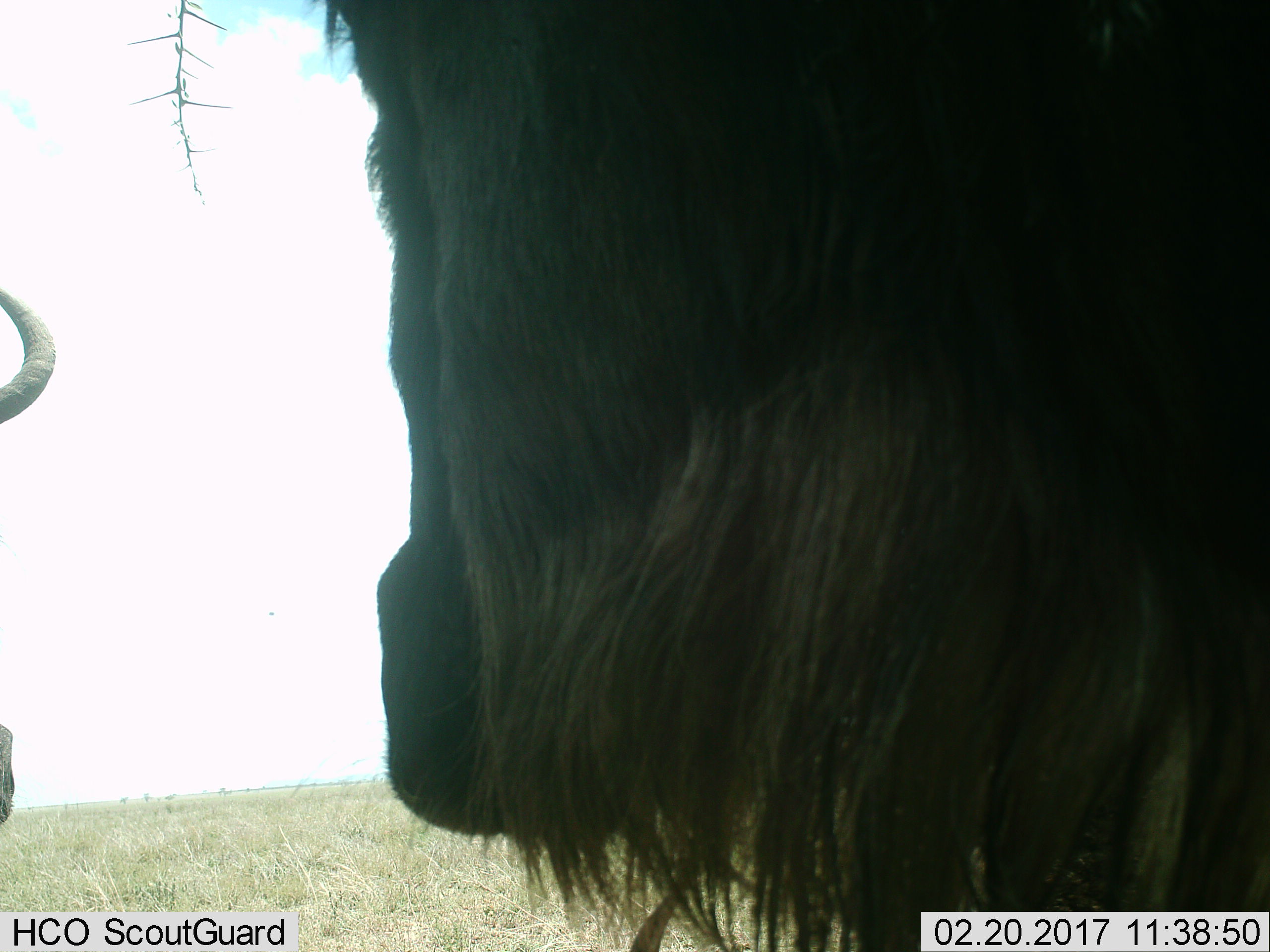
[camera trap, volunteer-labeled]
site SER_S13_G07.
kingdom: Animalia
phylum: Chordata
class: Mammalia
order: Artiodactyla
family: Bovidae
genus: Connochaetes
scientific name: Connochaetes taurinus taurinus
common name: blue wildebeest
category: wildebeestblue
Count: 2.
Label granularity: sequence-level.